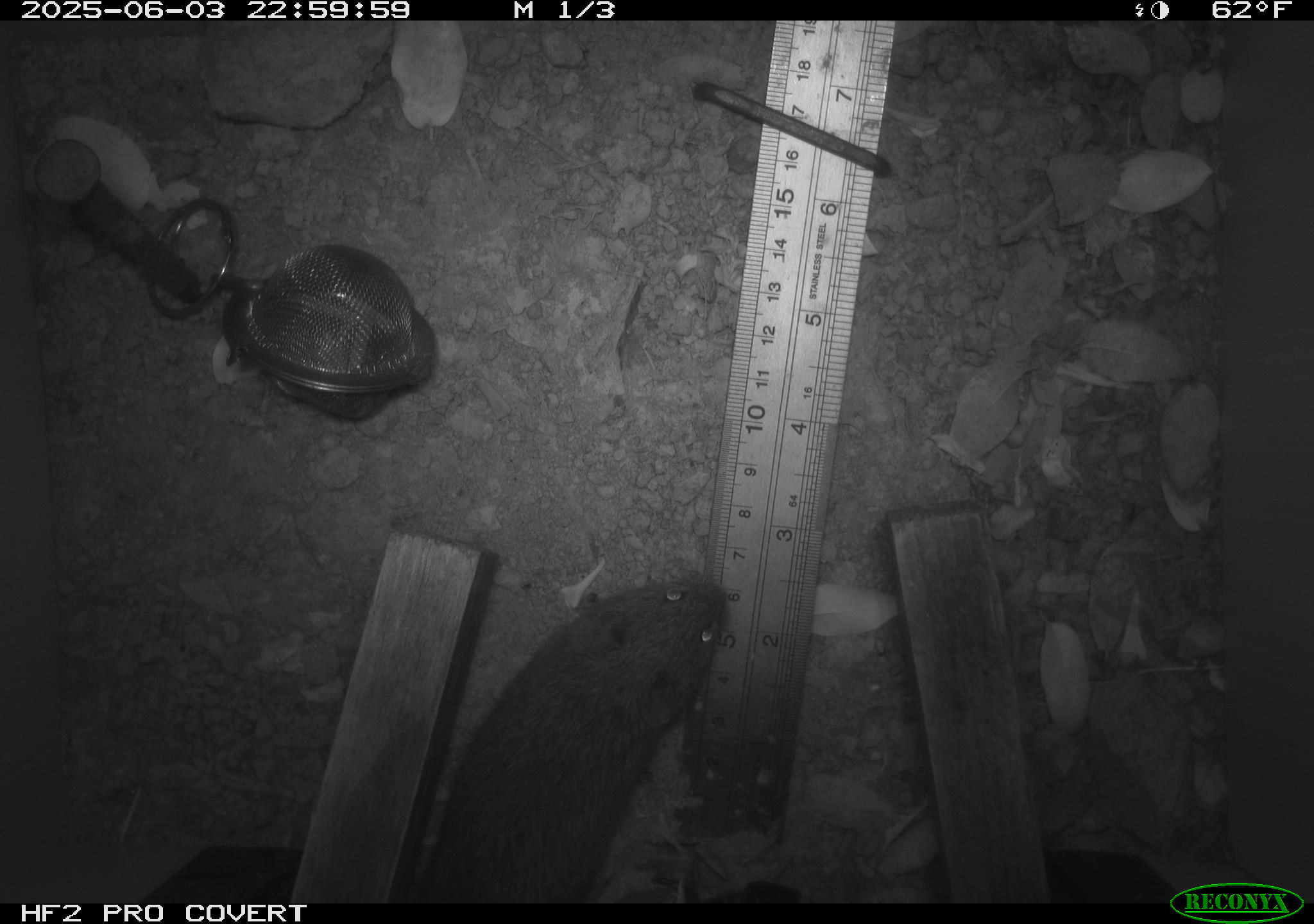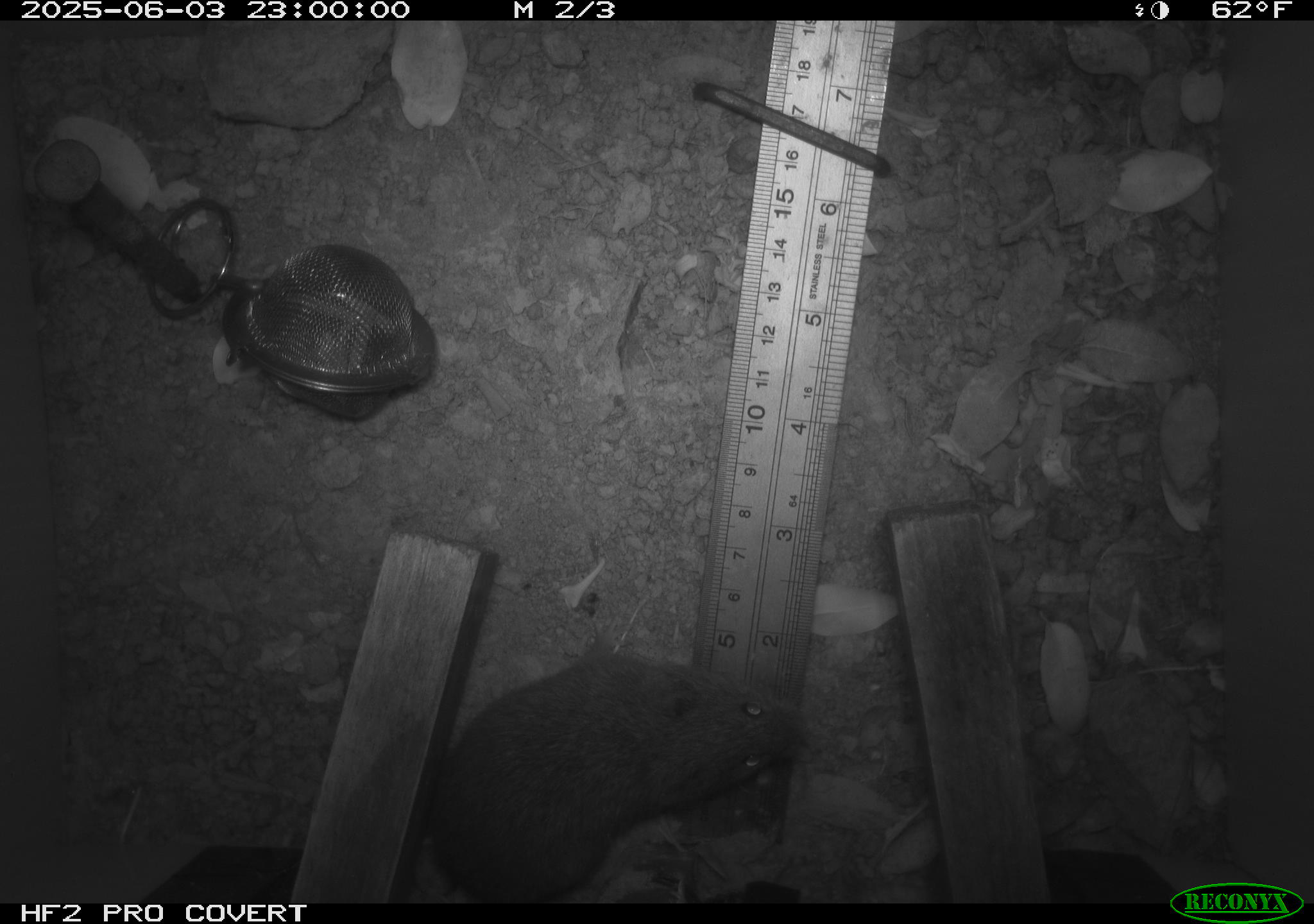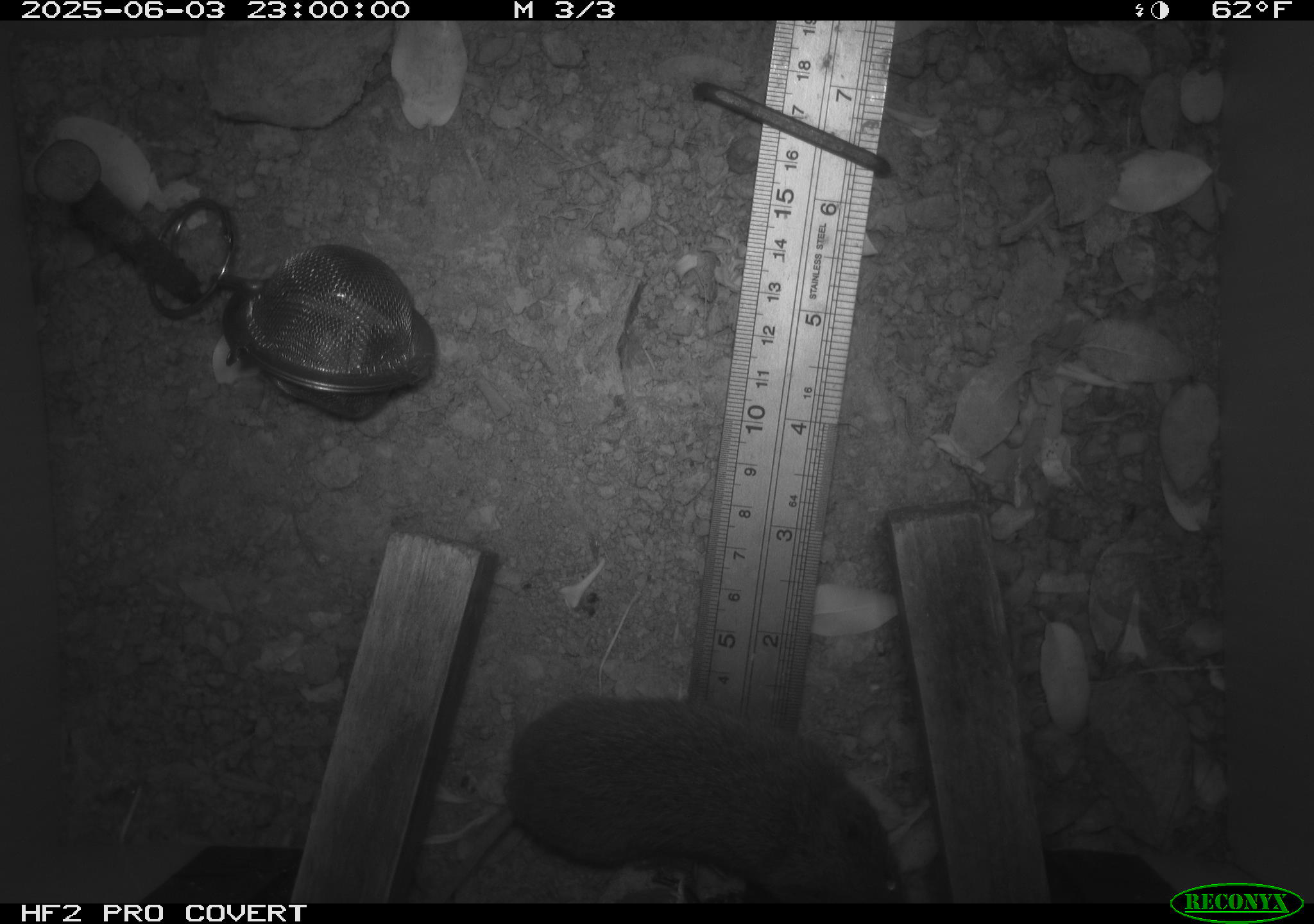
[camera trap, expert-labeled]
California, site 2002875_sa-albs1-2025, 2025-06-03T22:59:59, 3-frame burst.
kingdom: Animalia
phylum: Chordata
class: Mammalia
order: Rodentia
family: Cricetidae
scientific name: Arvicolinae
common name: voles, lemmings, and muskrats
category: arvicolinae subfamily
Arvicolinae subfamily (voles, lemmings, and muskrats) (Arvicolinae).